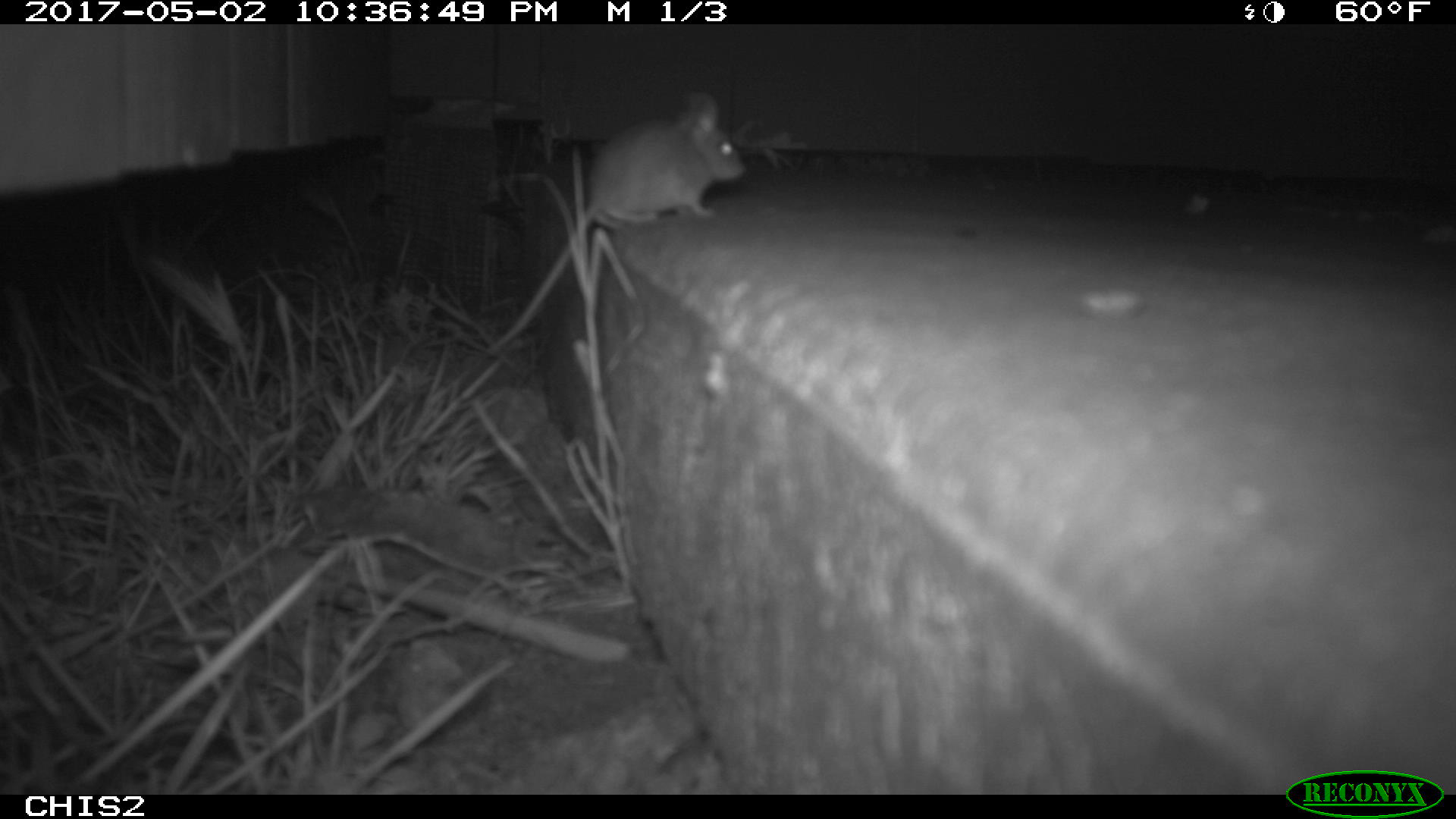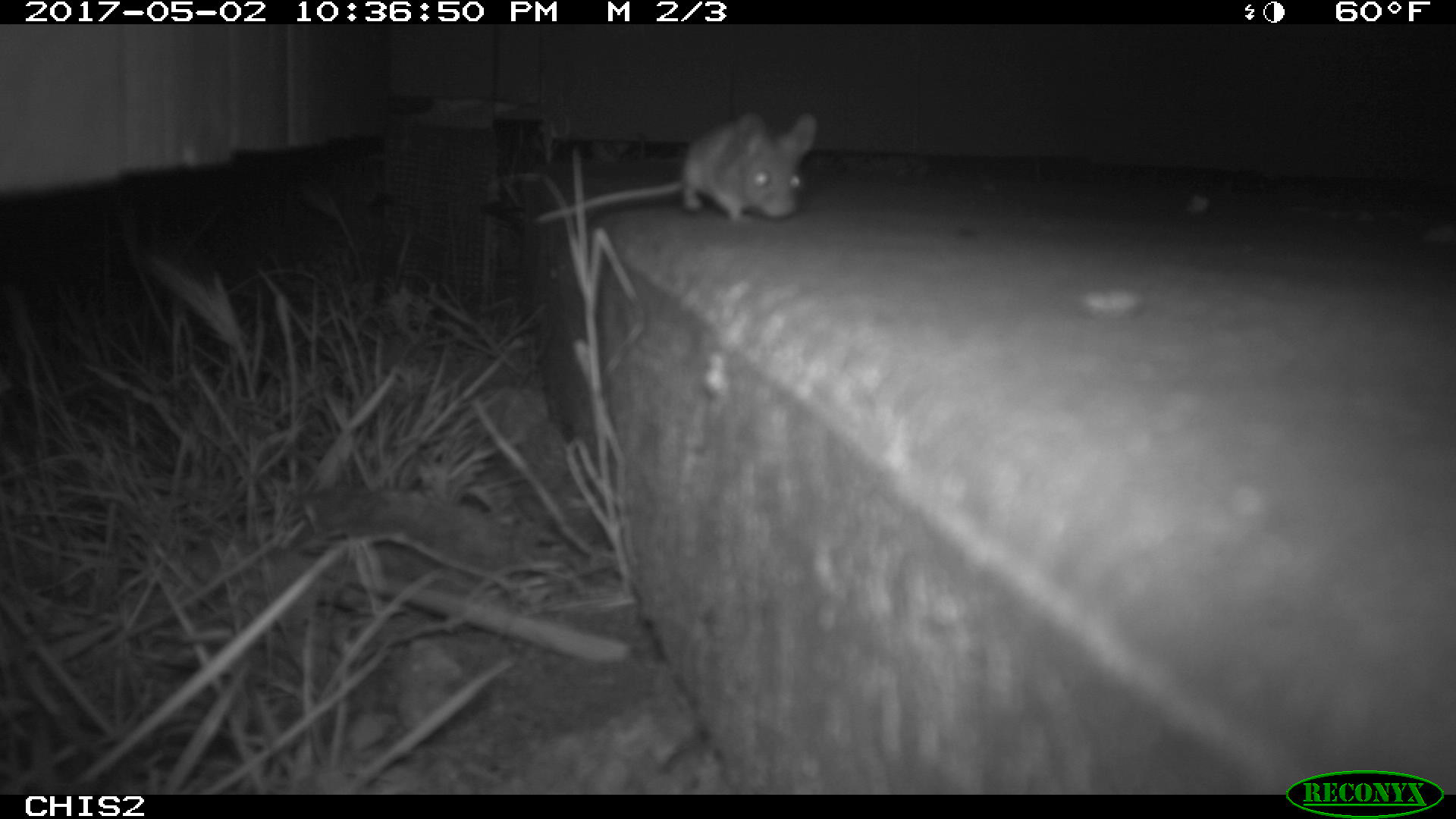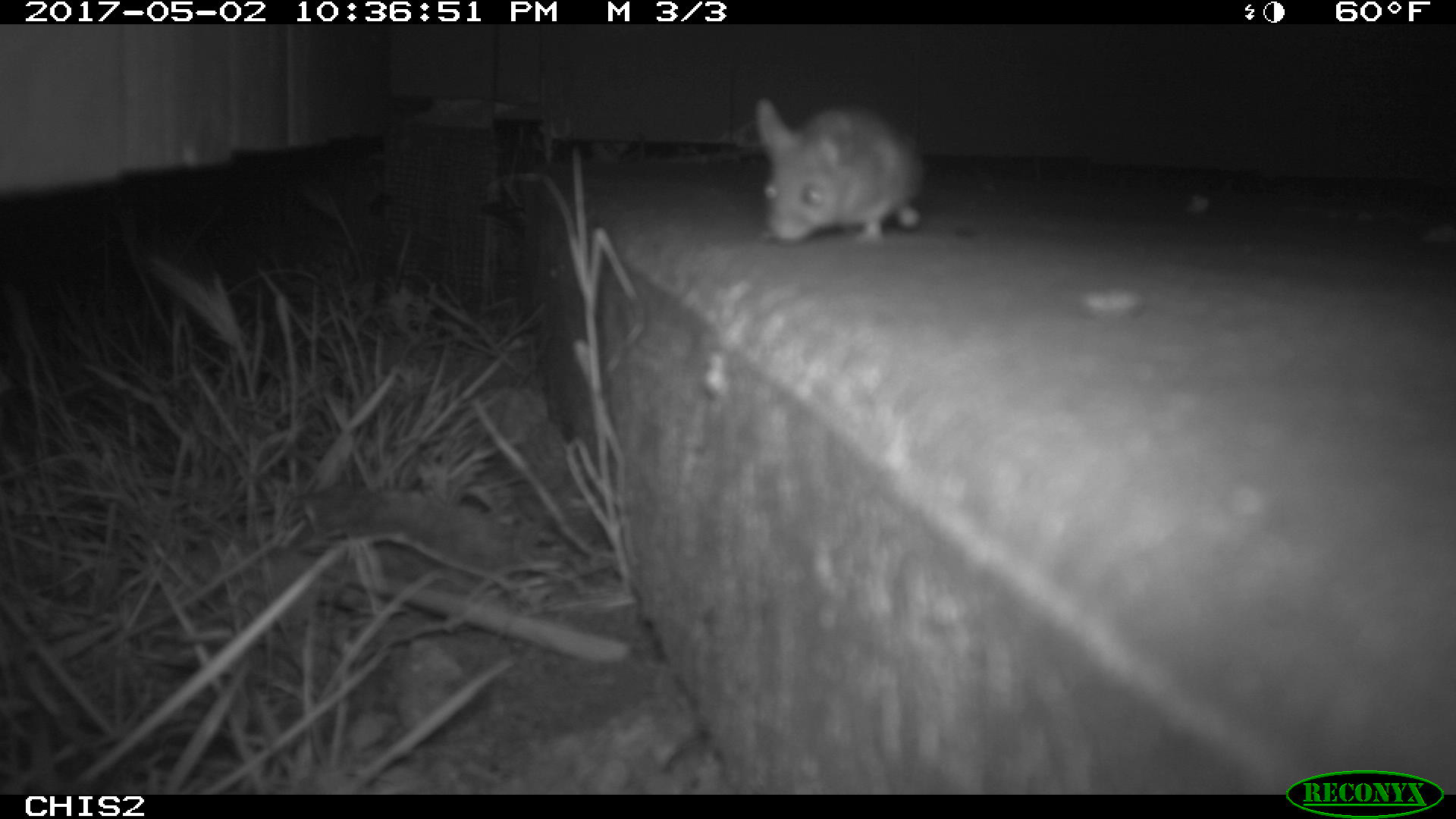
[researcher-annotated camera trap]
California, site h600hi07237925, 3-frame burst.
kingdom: Animalia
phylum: Chordata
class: Mammalia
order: Rodentia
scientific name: Rodentia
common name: rodent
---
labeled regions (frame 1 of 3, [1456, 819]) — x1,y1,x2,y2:
rodent: 484,89,745,356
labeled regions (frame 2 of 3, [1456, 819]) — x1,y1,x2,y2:
rodent: 537,114,817,221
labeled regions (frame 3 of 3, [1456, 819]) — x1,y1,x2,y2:
rodent: 755,96,921,241